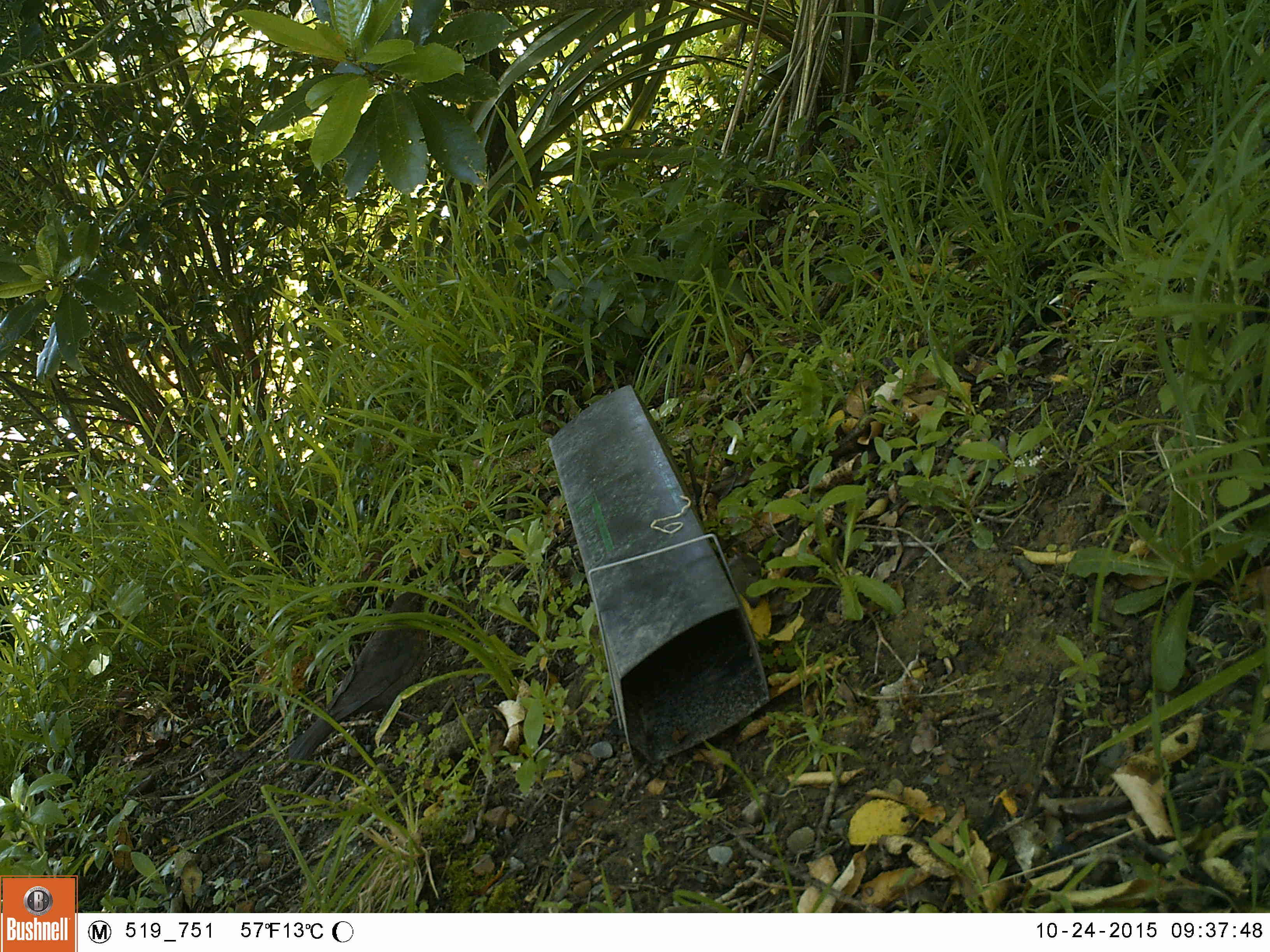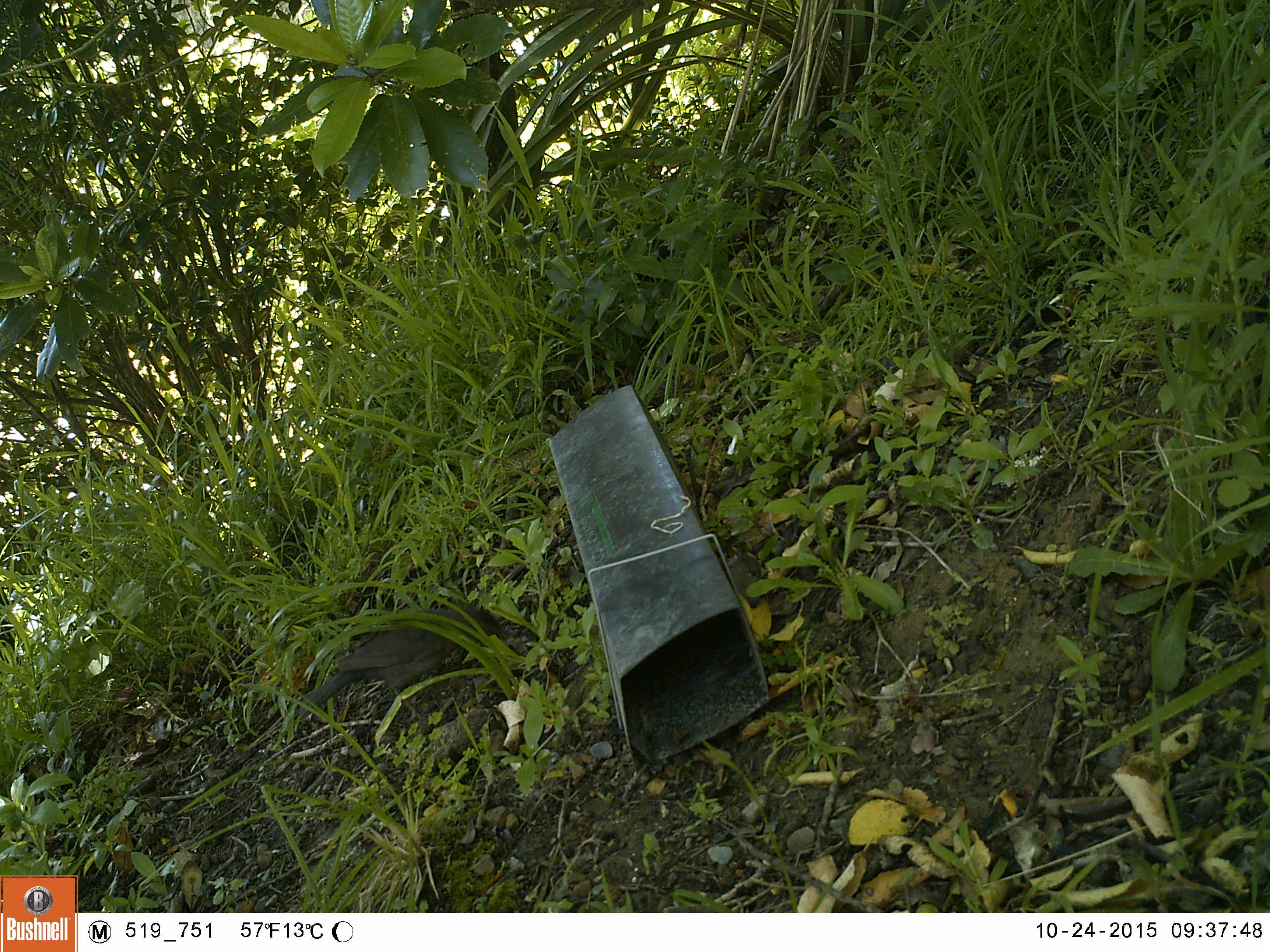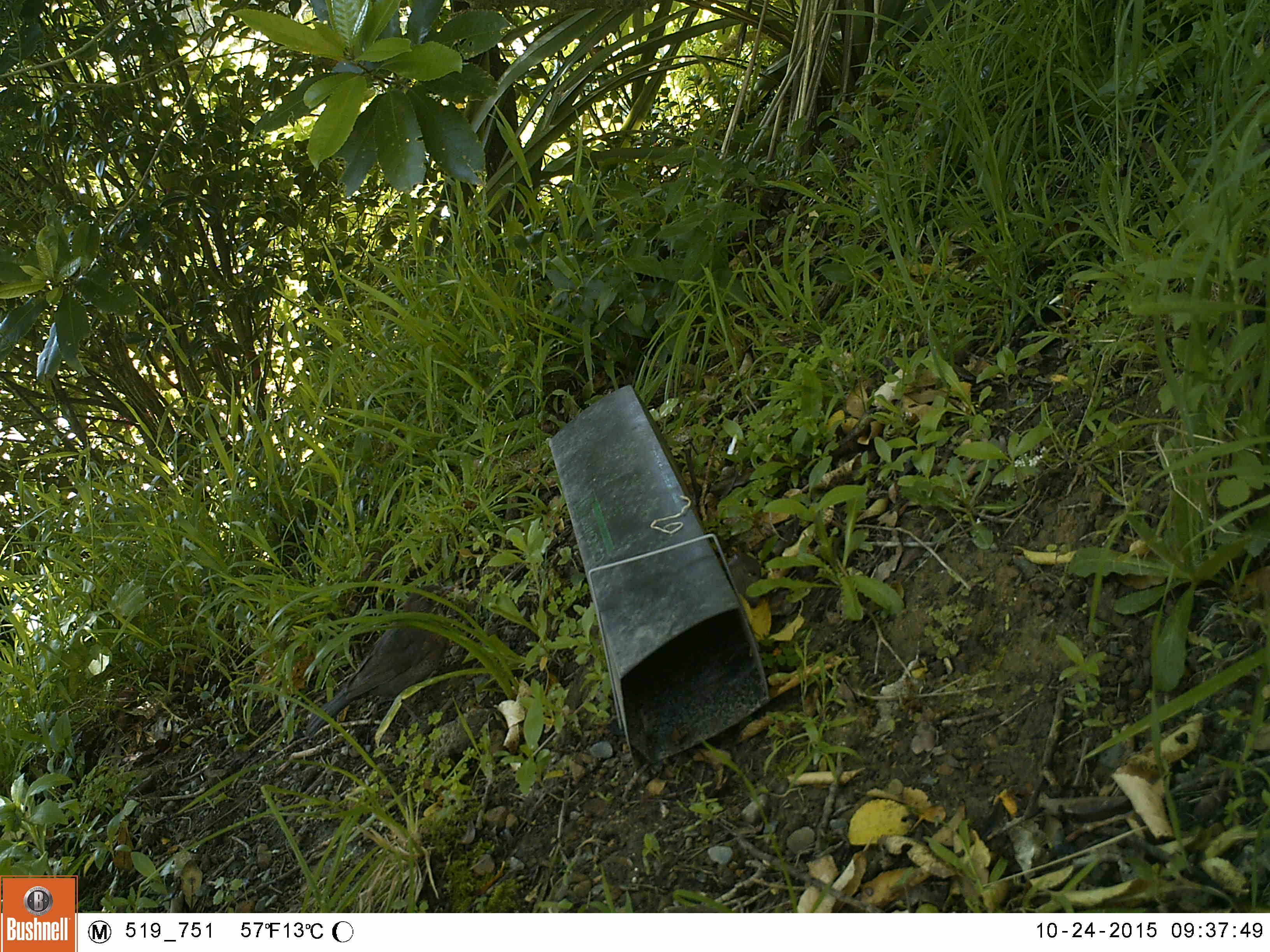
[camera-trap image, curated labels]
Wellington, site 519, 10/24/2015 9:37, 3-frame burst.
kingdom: Animalia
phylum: Chordata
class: Aves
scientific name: Aves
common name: bird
Bird (Aves).